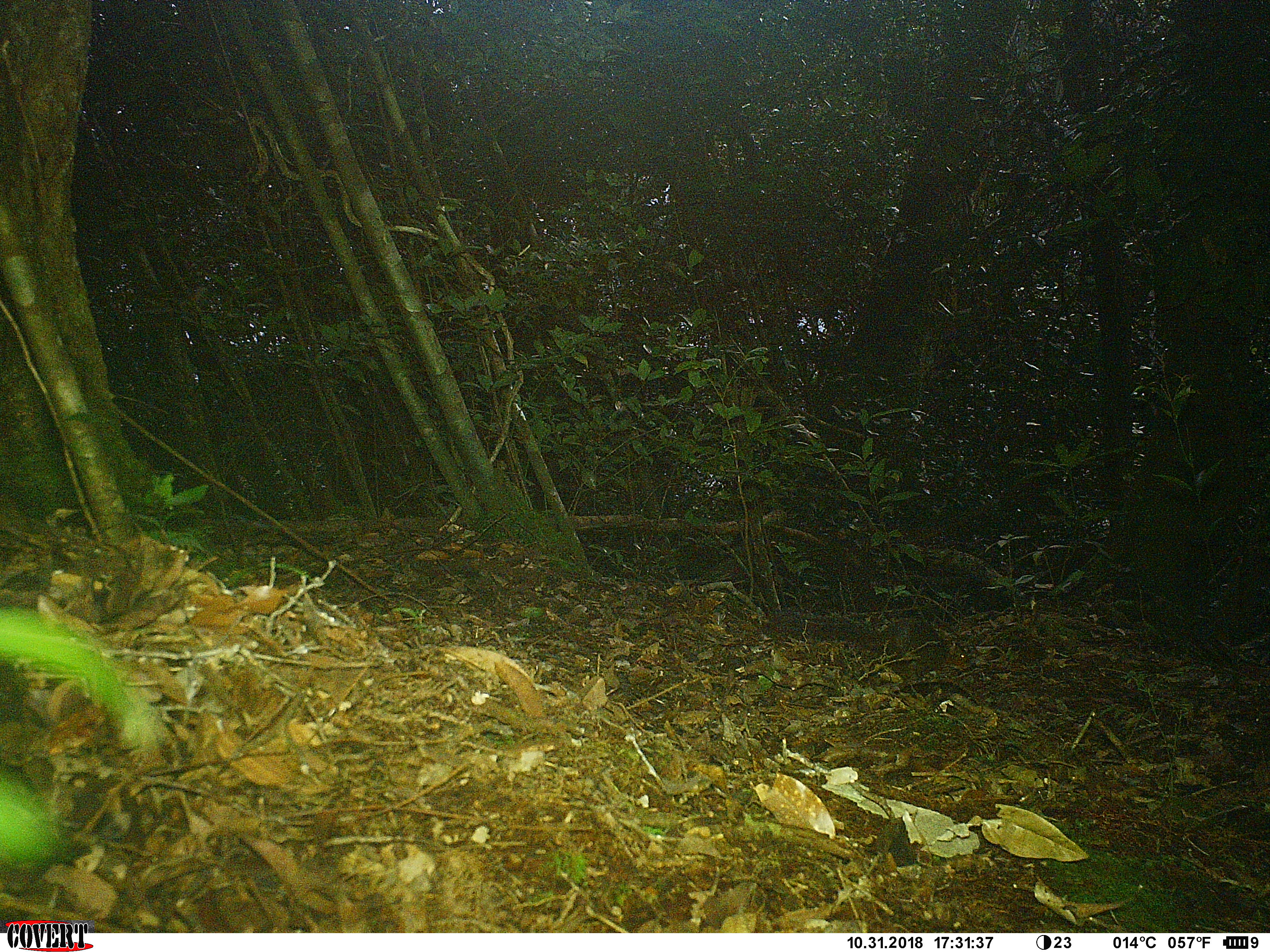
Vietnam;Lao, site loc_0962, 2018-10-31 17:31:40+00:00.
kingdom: Animalia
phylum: Chordata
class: Mammalia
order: Rodentia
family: Sciuridae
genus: Dremomys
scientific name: Dremomys rufigenis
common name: red-cheeked squirrel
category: red cheeked squirrel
Red cheeked squirrel (red-cheeked squirrel) (Dremomys rufigenis). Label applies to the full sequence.